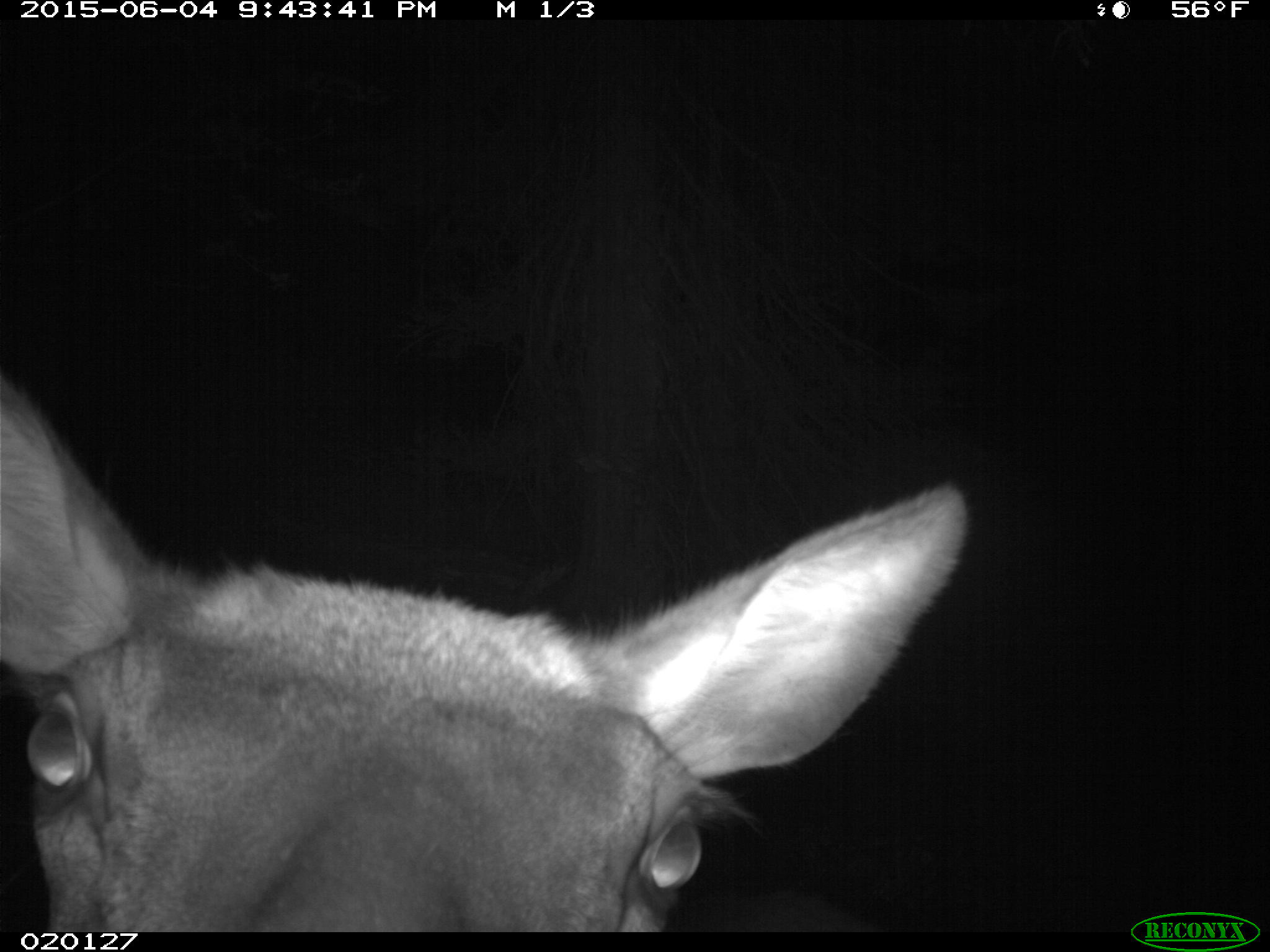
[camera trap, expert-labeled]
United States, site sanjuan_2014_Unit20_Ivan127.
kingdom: Animalia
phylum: Chordata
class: Mammalia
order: Artiodactyla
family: Cervidae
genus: Cervus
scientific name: Cervus elaphus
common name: red deer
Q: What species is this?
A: Cervus elaphus (red deer).